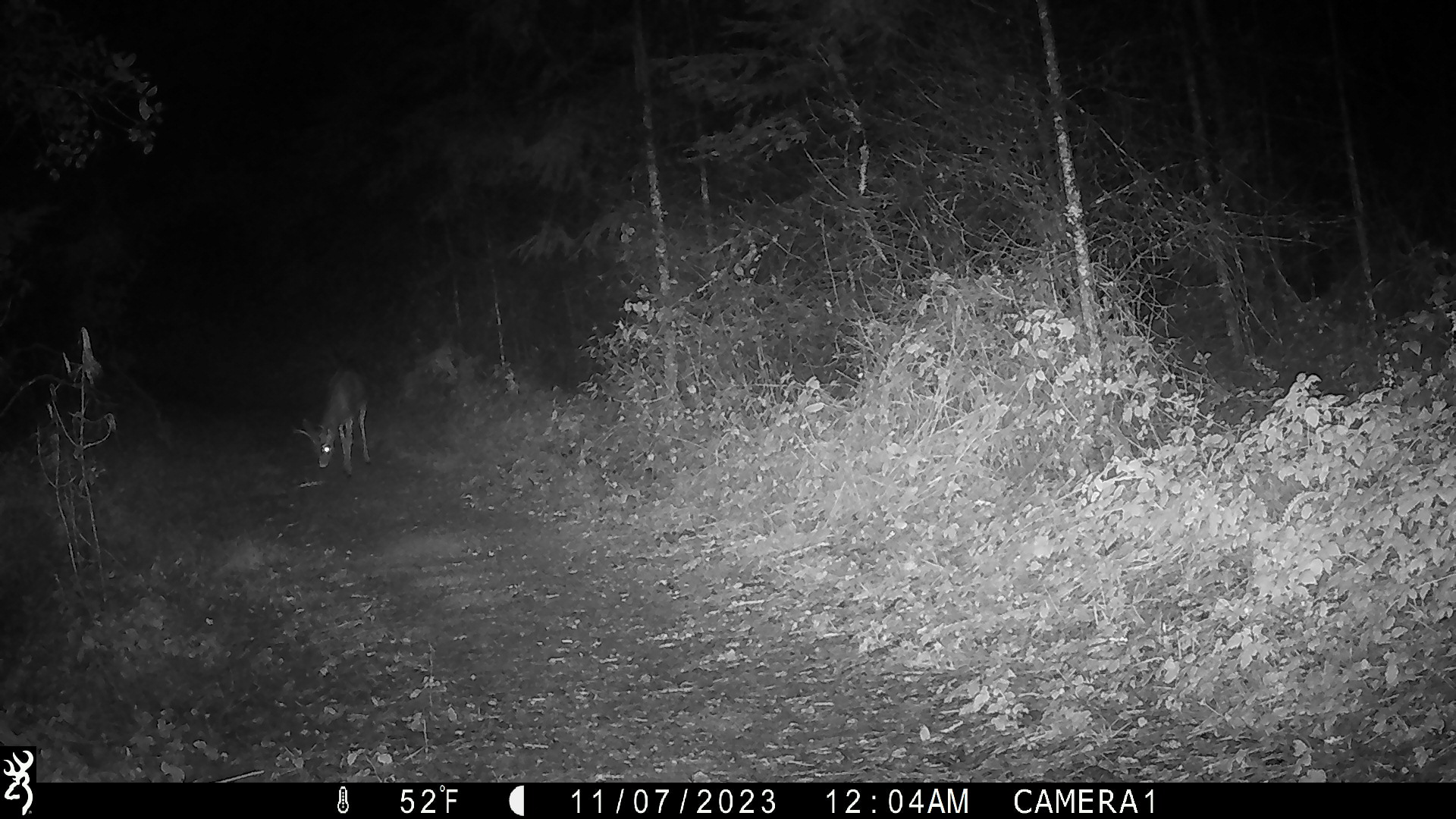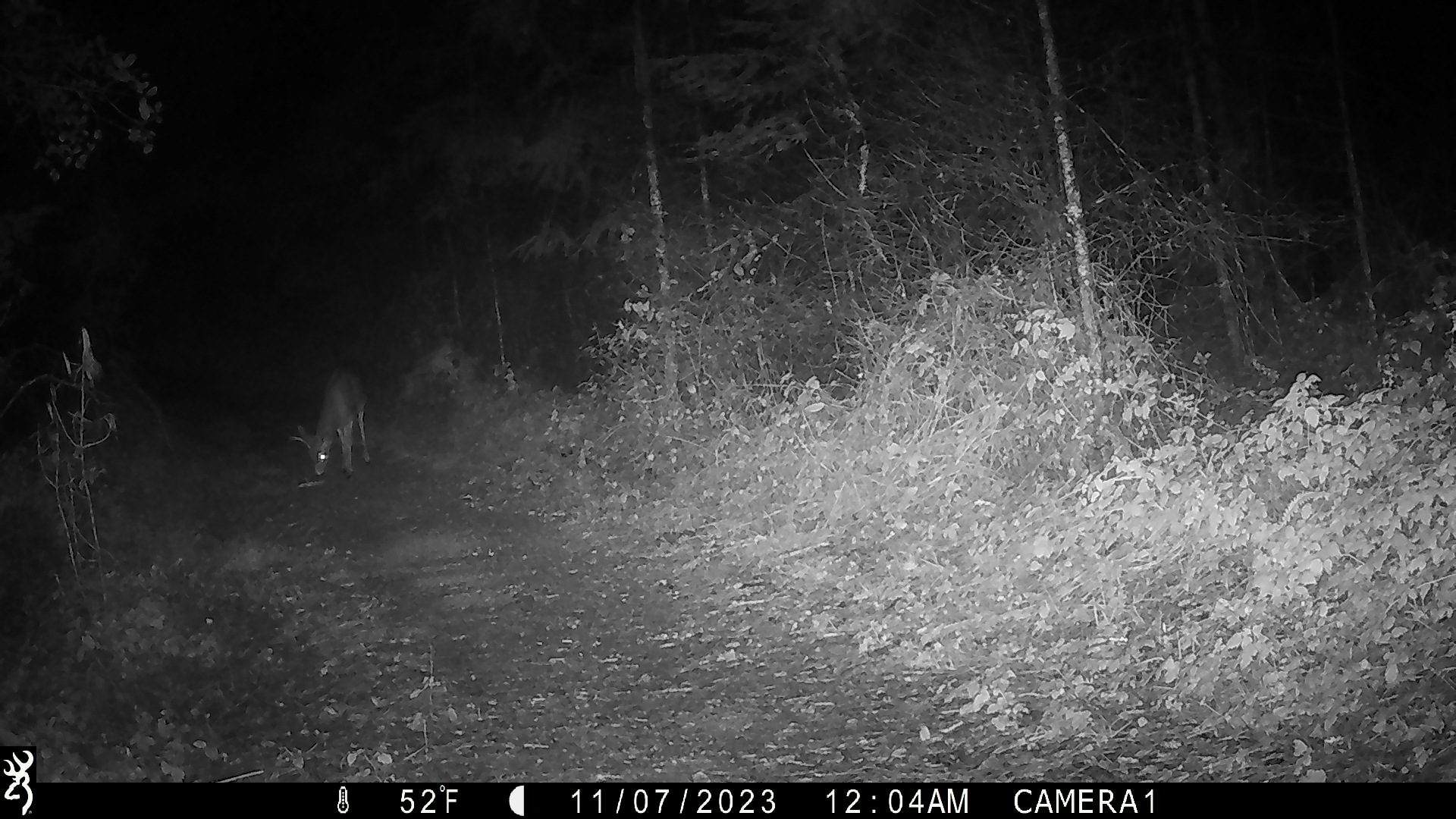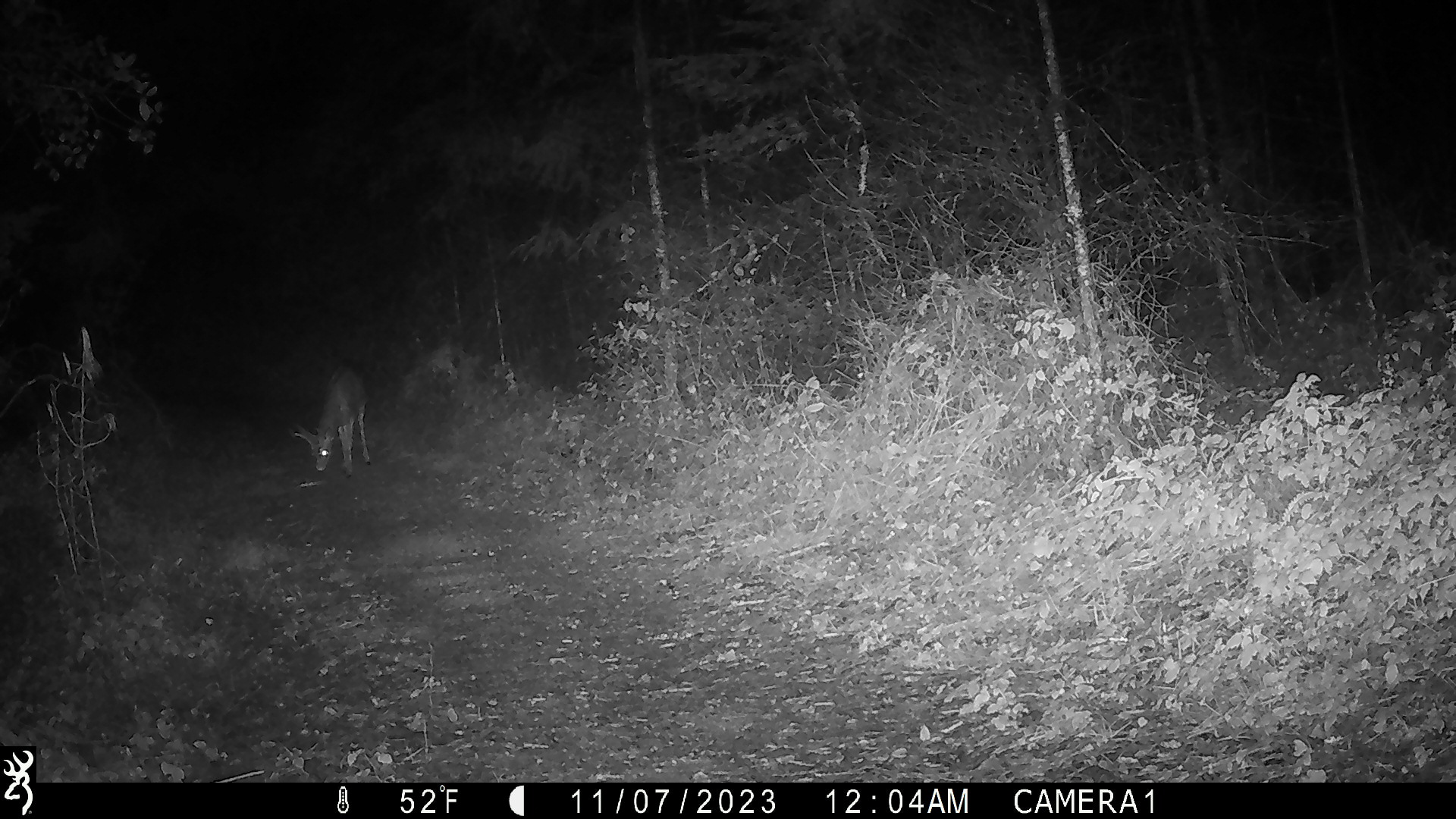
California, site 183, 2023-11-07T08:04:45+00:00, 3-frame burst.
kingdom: Animalia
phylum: Chordata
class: Mammalia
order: Artiodactyla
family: Cervidae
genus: Odocoileus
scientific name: Odocoileus hemionus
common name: mule deer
Mule deer (Odocoileus hemionus).